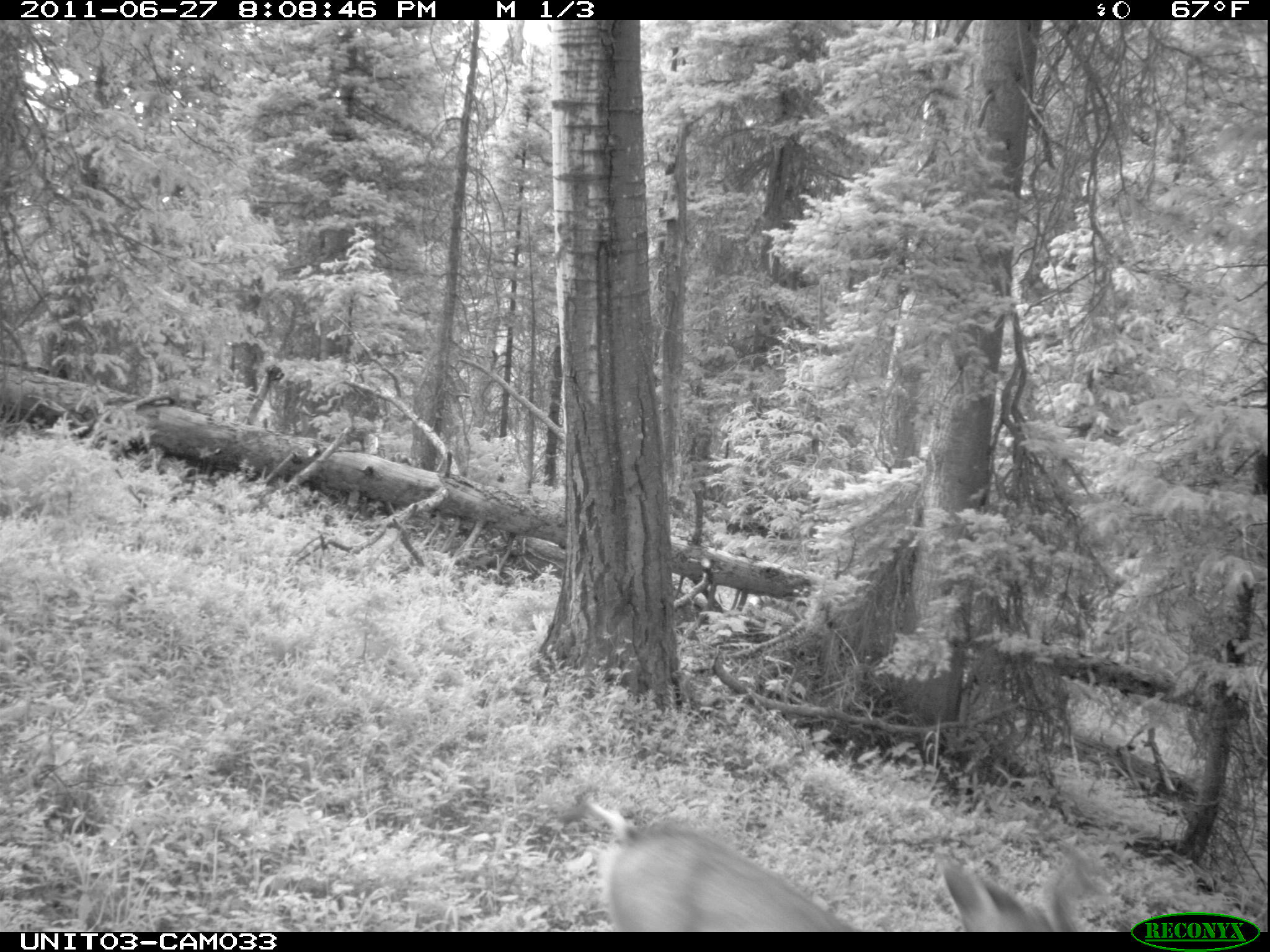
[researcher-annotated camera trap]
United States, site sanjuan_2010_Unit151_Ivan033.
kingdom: Animalia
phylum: Chordata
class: Mammalia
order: Artiodactyla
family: Cervidae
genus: Odocoileus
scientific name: Odocoileus hemionus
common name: mule deer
Odocoileus hemionus (mule deer).